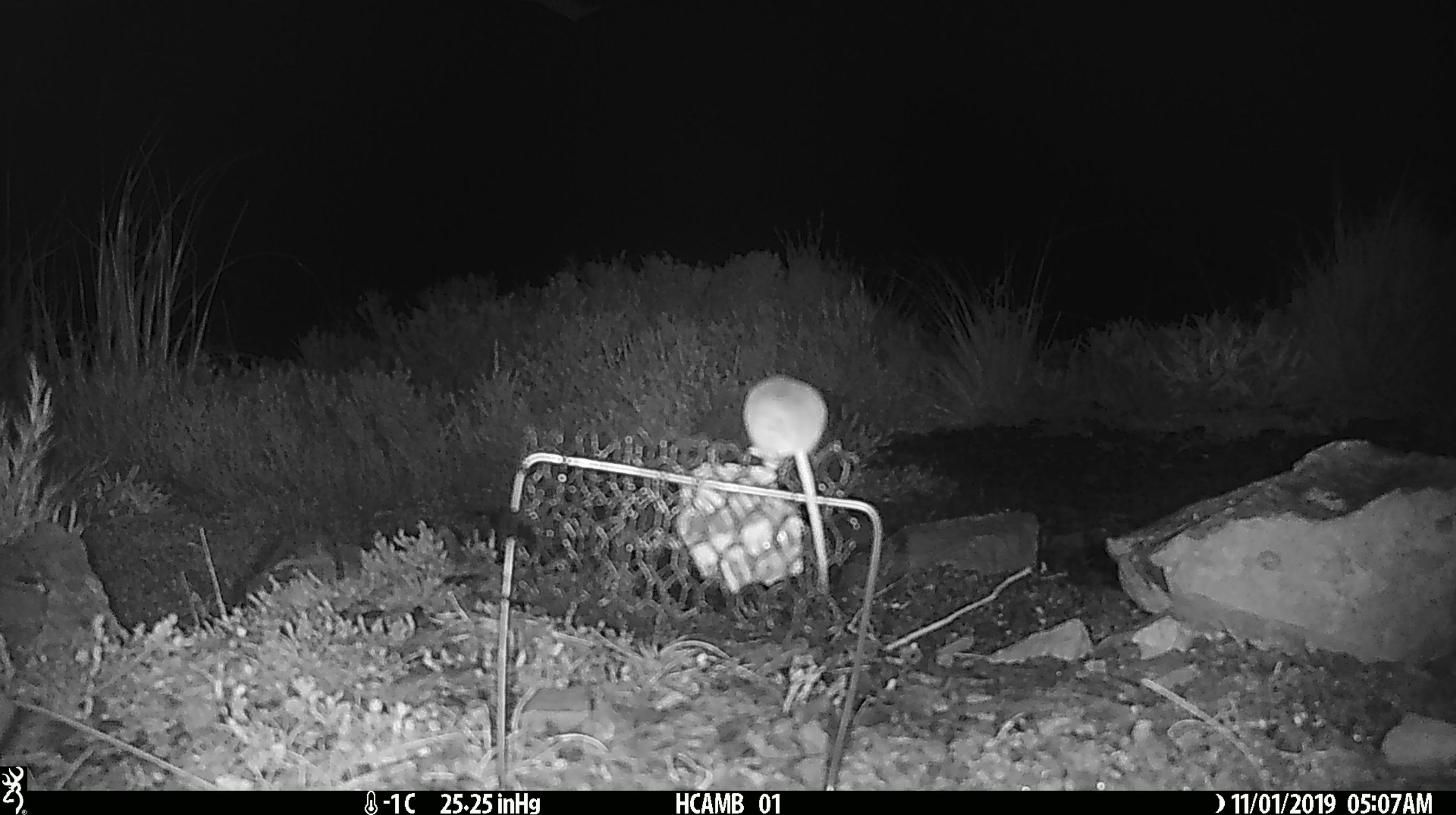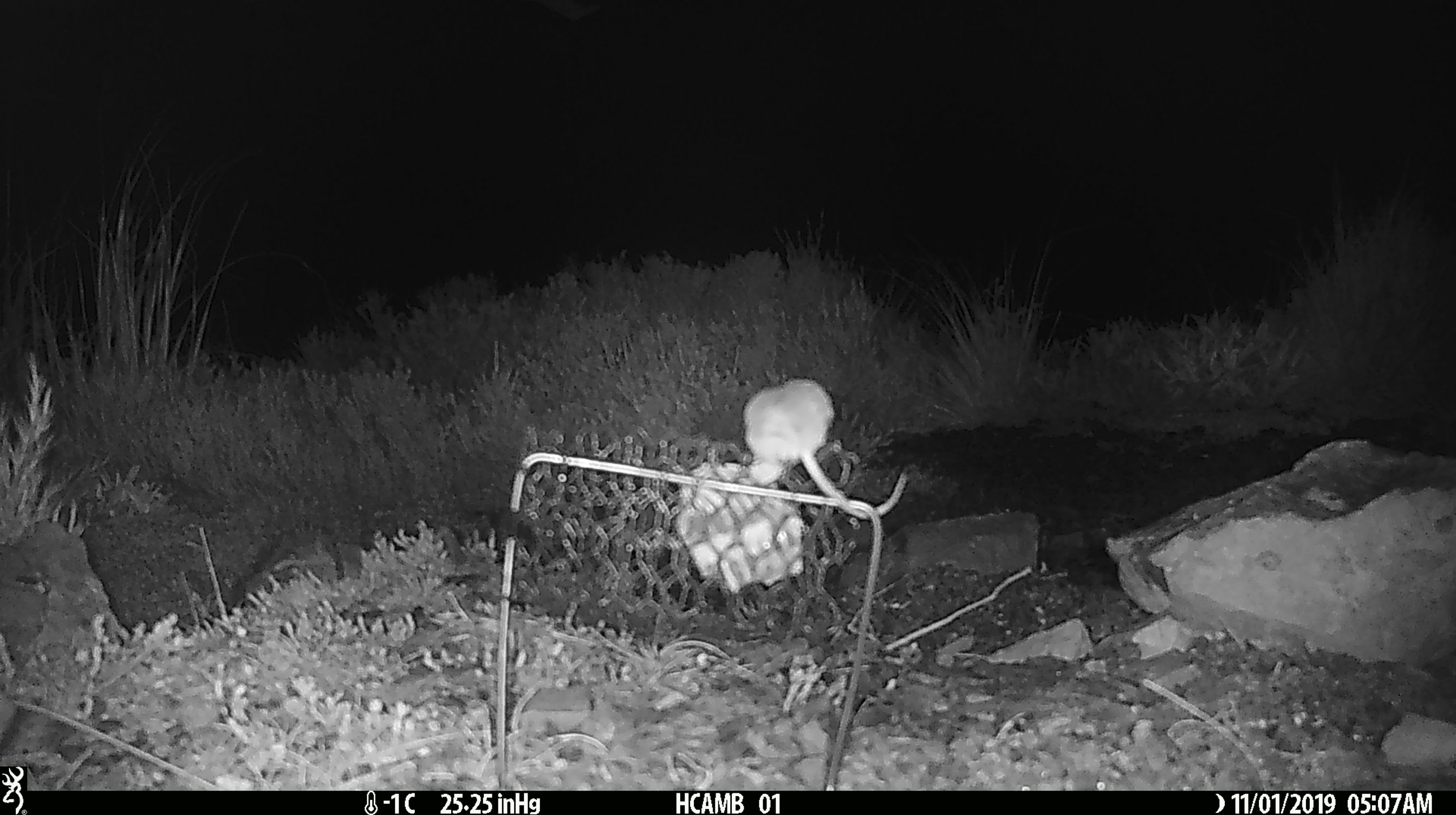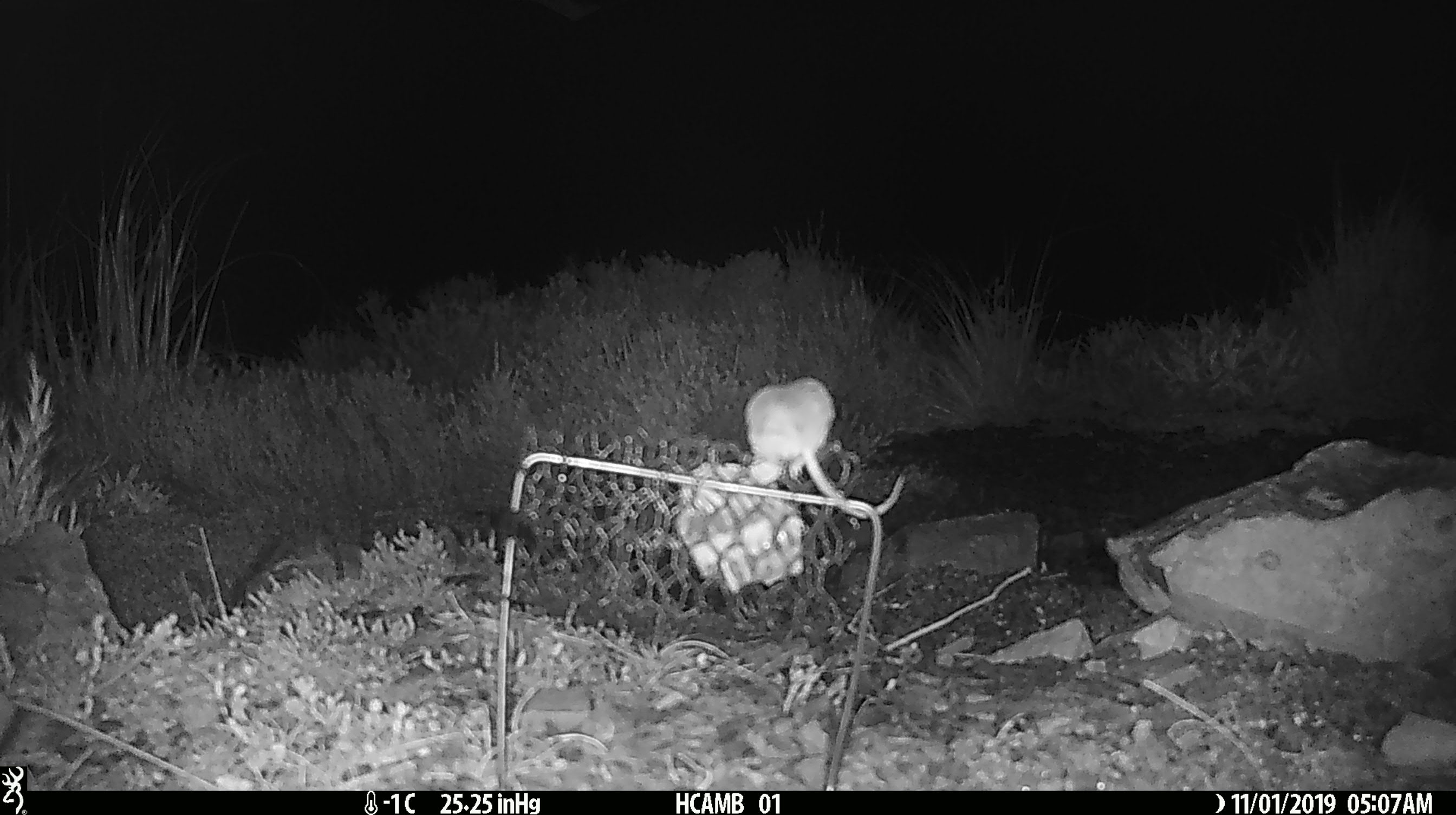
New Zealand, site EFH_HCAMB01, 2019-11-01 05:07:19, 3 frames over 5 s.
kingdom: Animalia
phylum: Chordata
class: Mammalia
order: Rodentia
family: Muridae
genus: Mus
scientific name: Mus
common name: mouse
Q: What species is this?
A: Mouse (Mus).